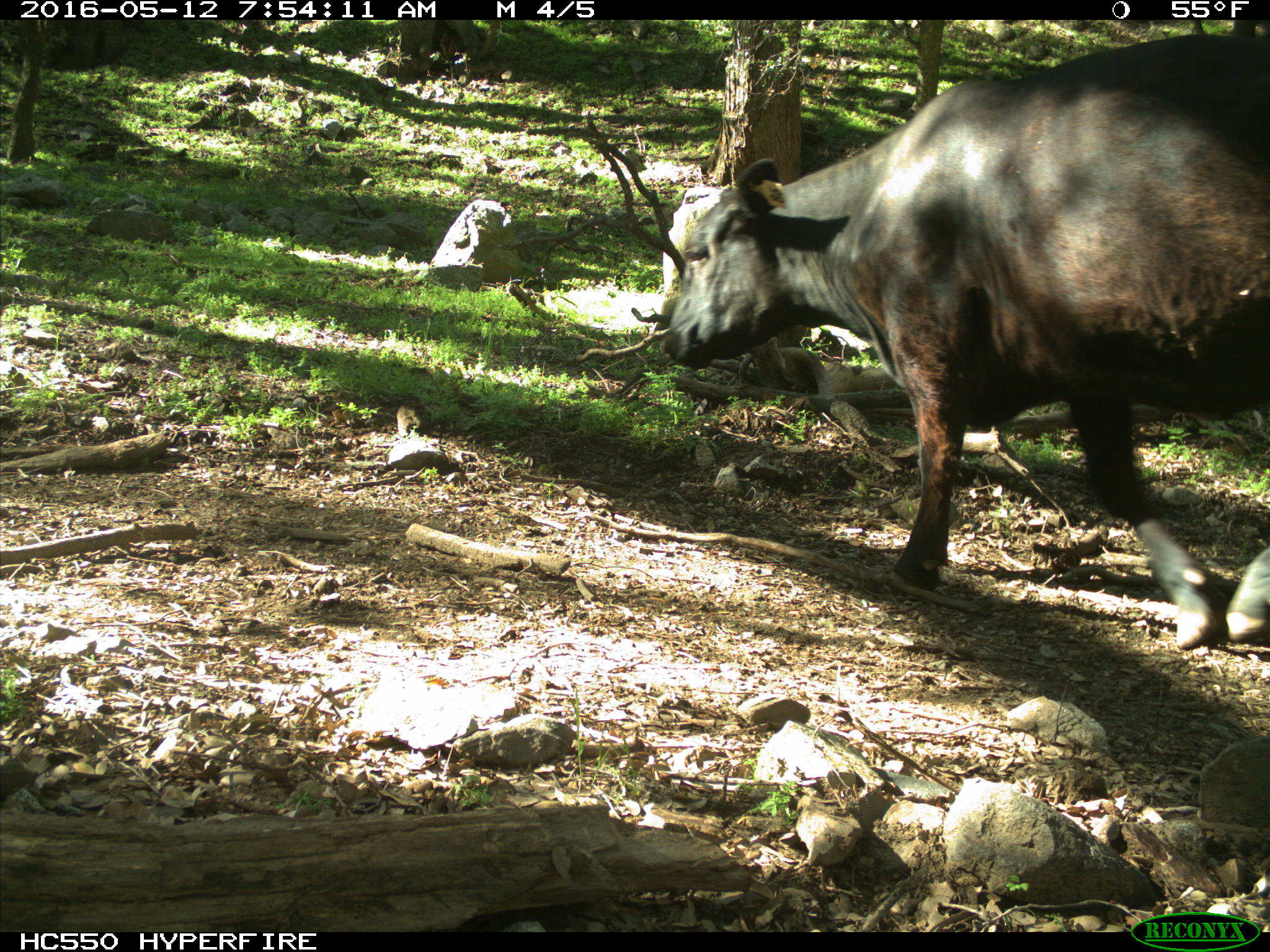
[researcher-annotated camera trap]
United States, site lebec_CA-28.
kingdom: Animalia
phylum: Chordata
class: Mammalia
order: Artiodactyla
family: Bovidae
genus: Bos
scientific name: Bos taurus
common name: domestic cow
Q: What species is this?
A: Bos taurus (domestic cow).